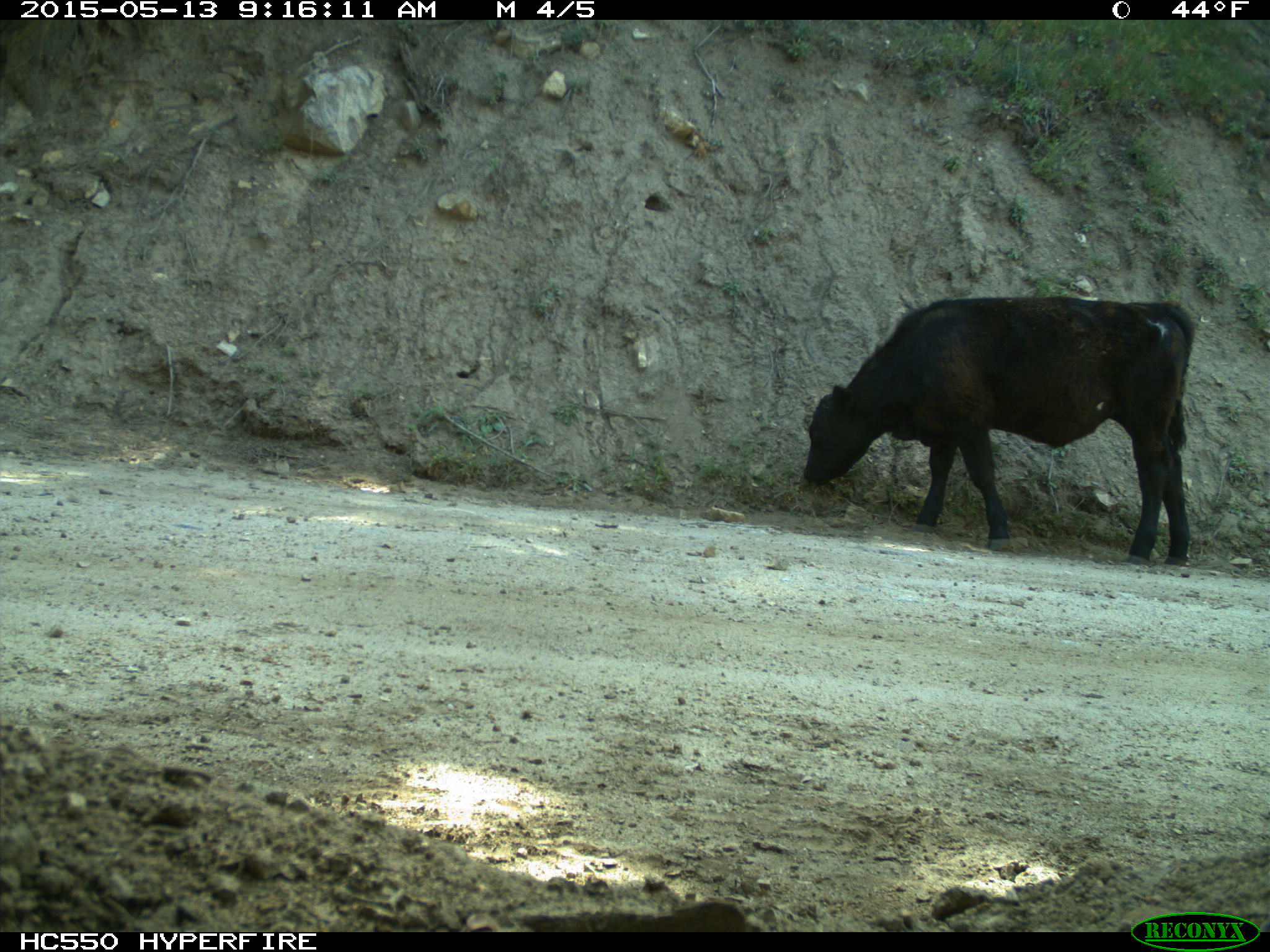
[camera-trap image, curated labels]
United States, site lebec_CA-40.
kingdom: Animalia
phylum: Chordata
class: Mammalia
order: Artiodactyla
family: Bovidae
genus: Bos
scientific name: Bos taurus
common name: domestic cow